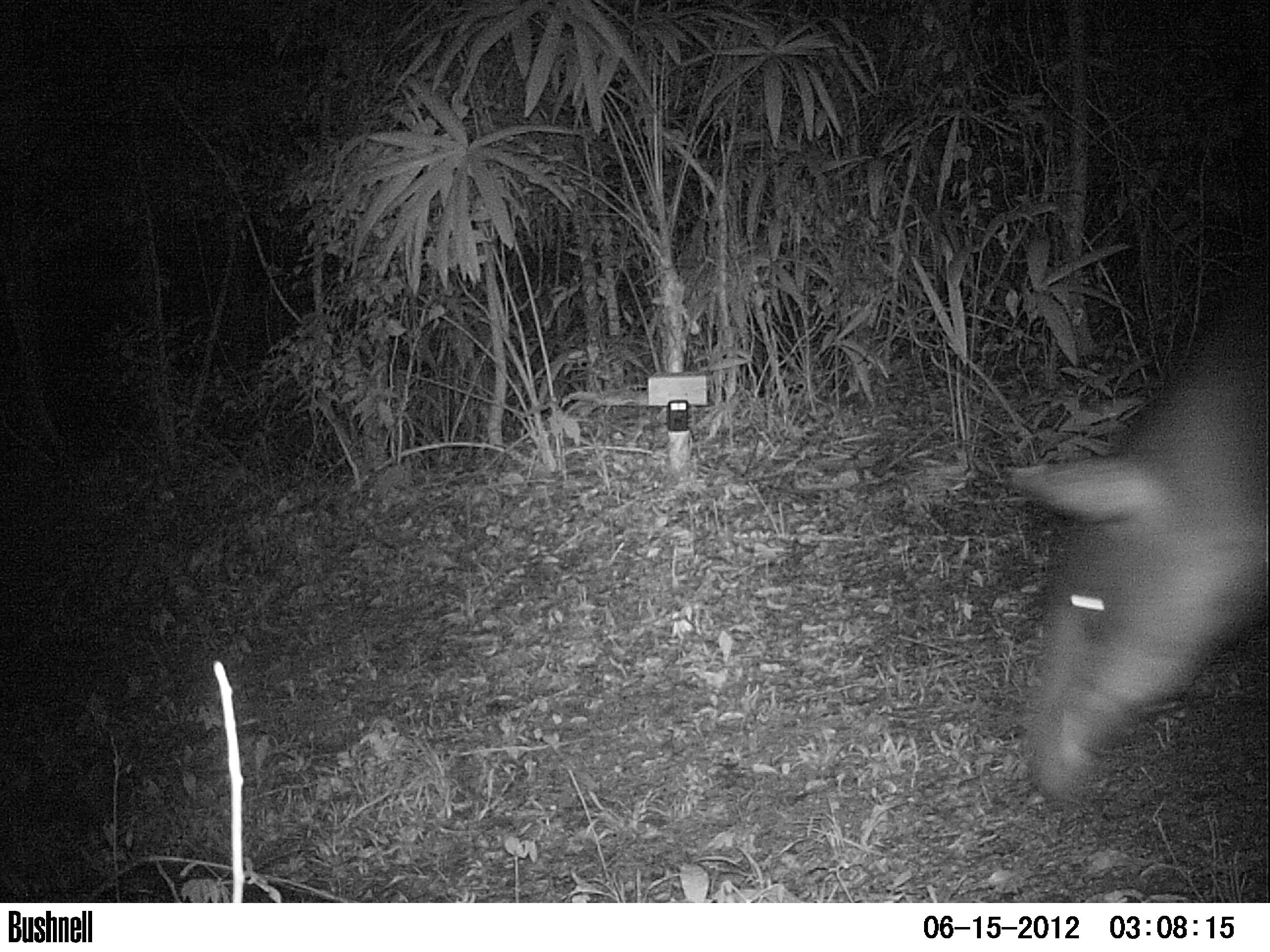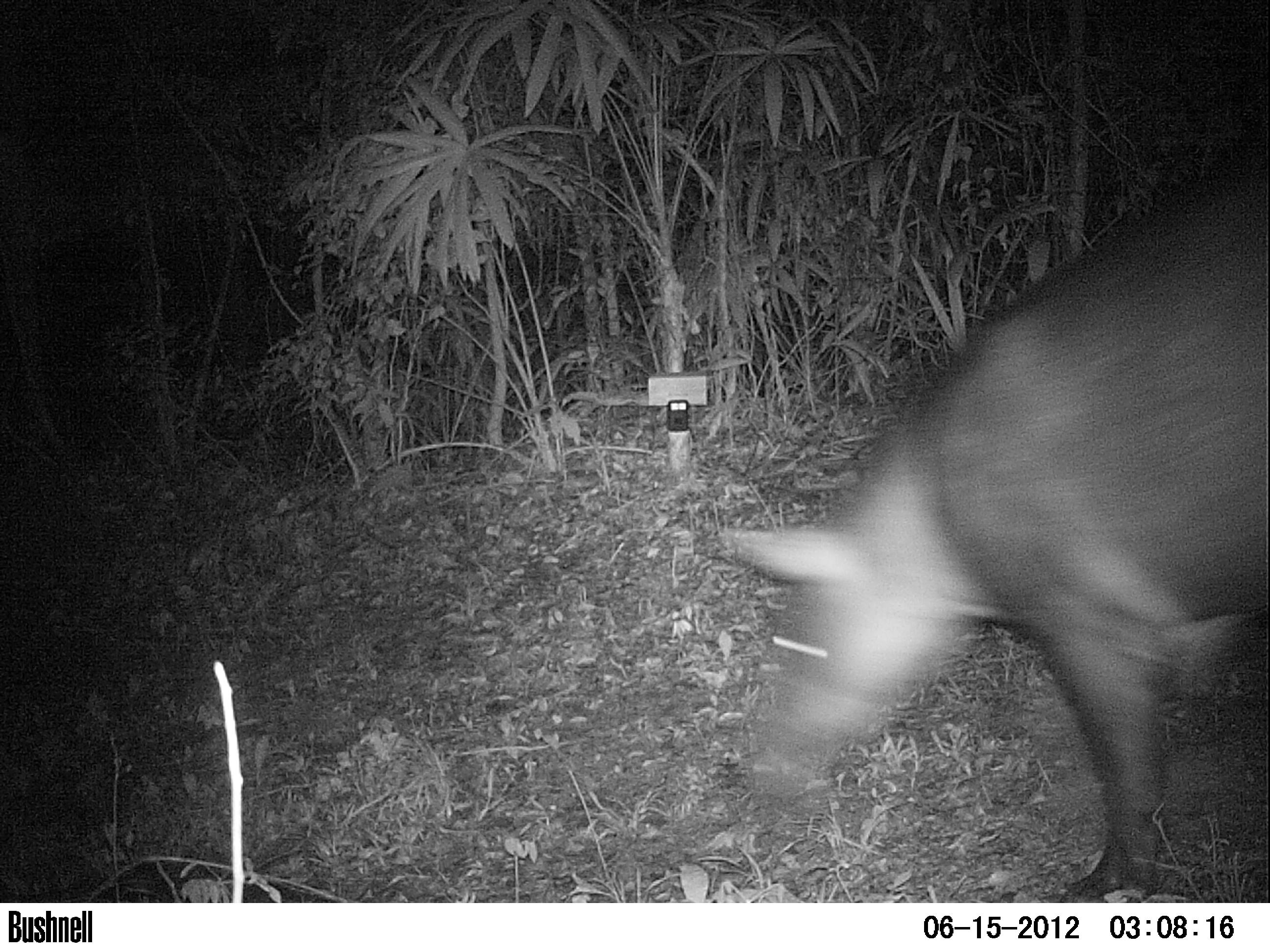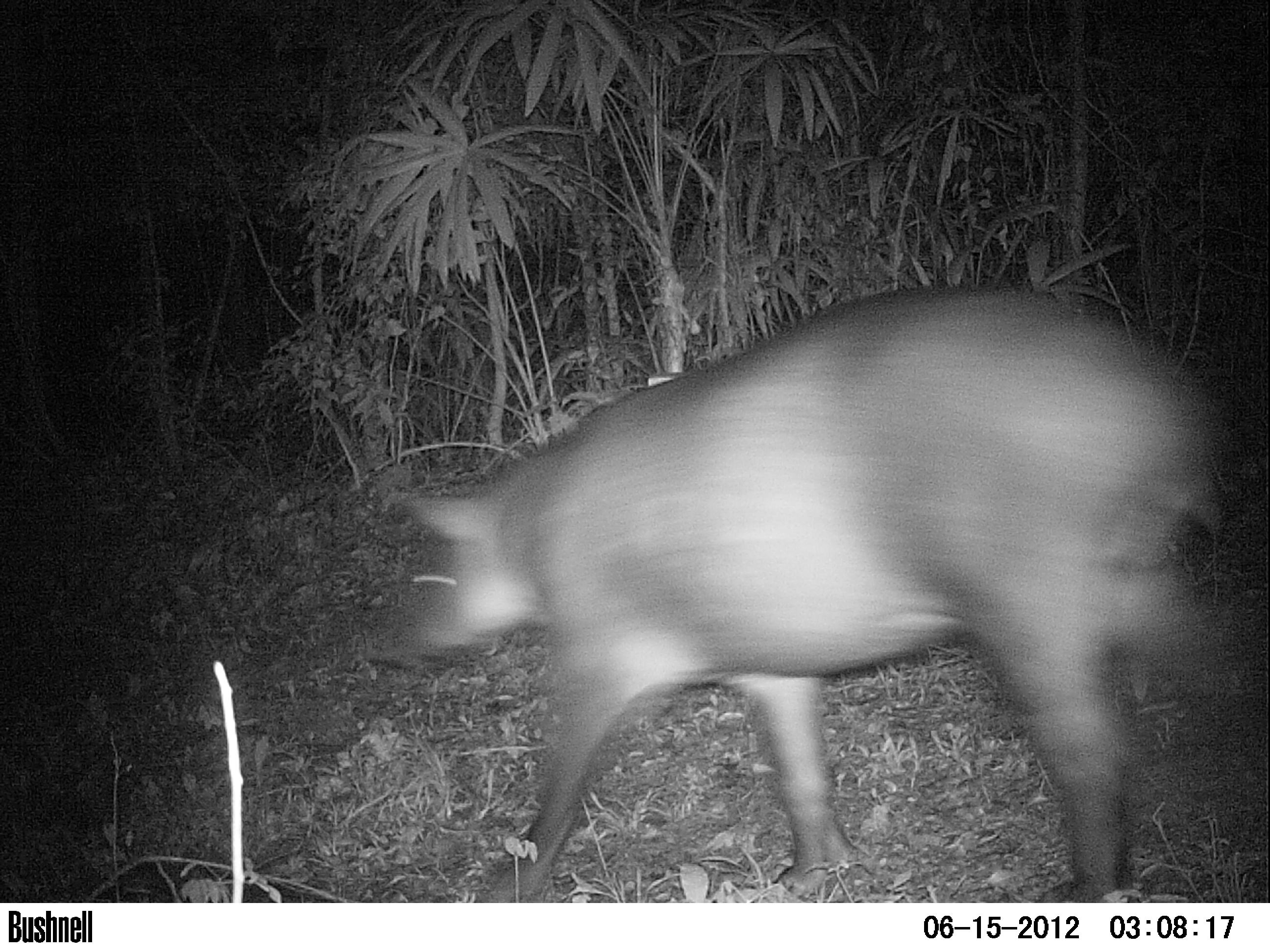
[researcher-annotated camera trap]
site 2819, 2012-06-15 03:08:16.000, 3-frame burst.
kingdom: Animalia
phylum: Chordata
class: Mammalia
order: Perissodactyla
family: Tapiridae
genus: Tapirus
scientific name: Tapirus bairdii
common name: baird's tapir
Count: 1.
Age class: adult.